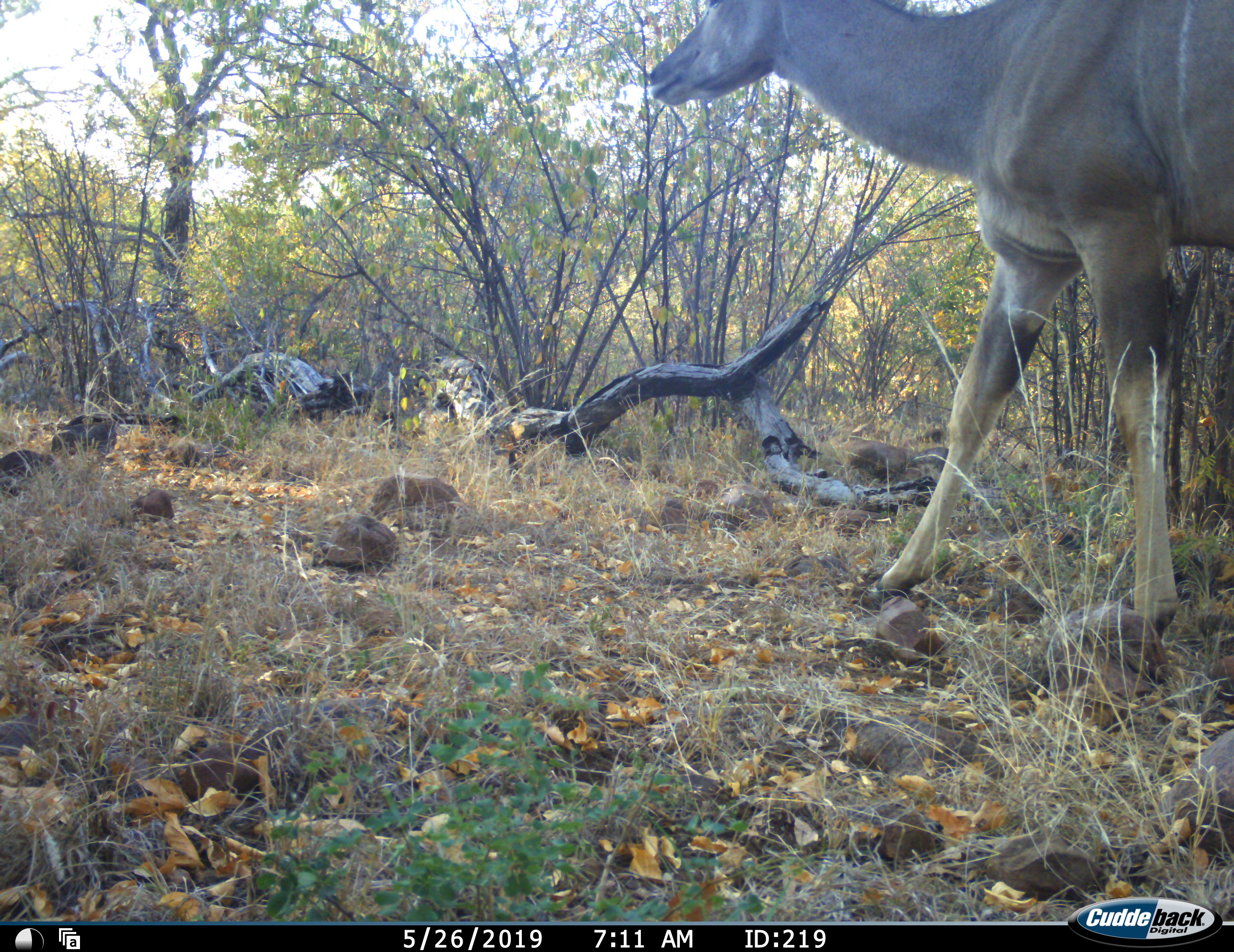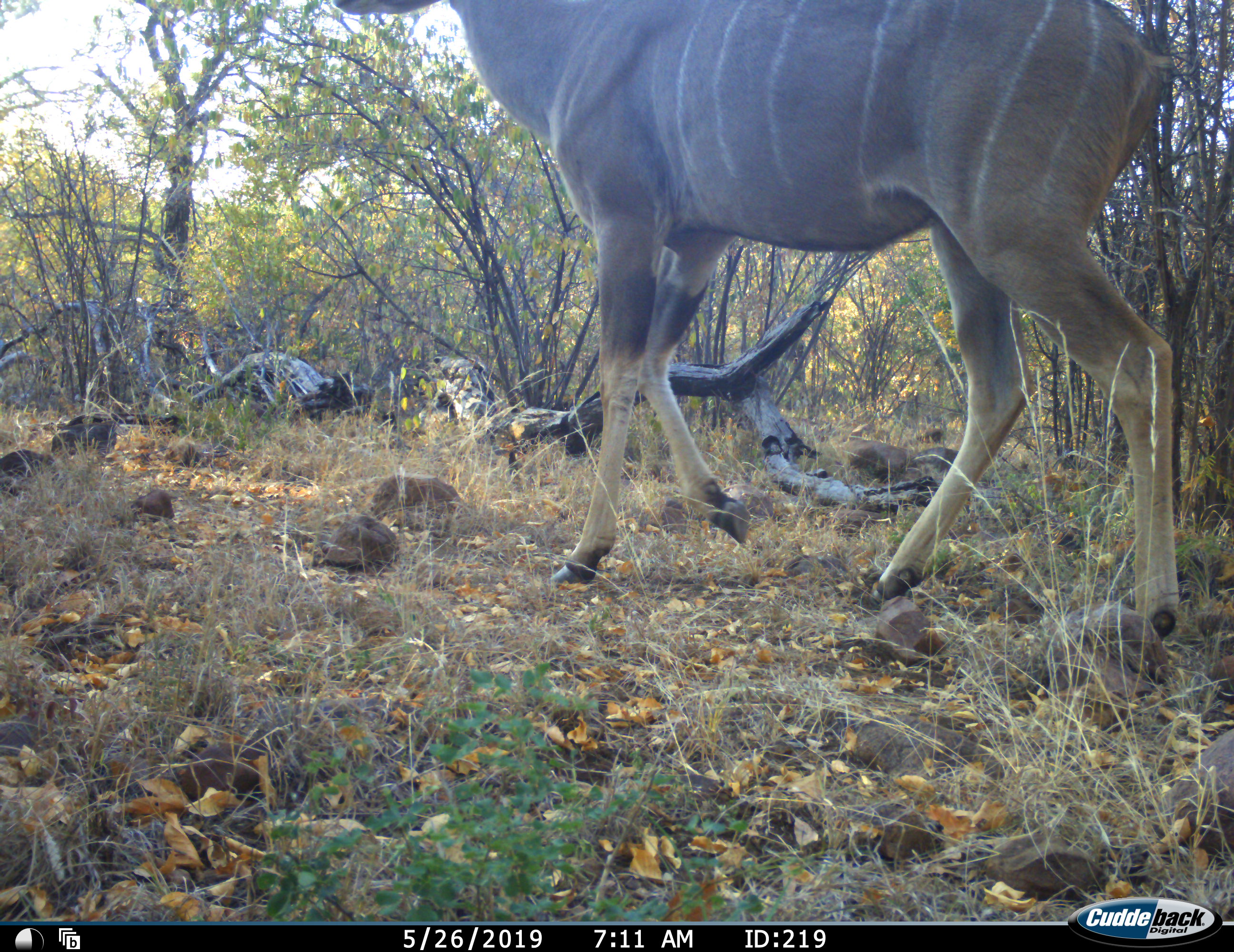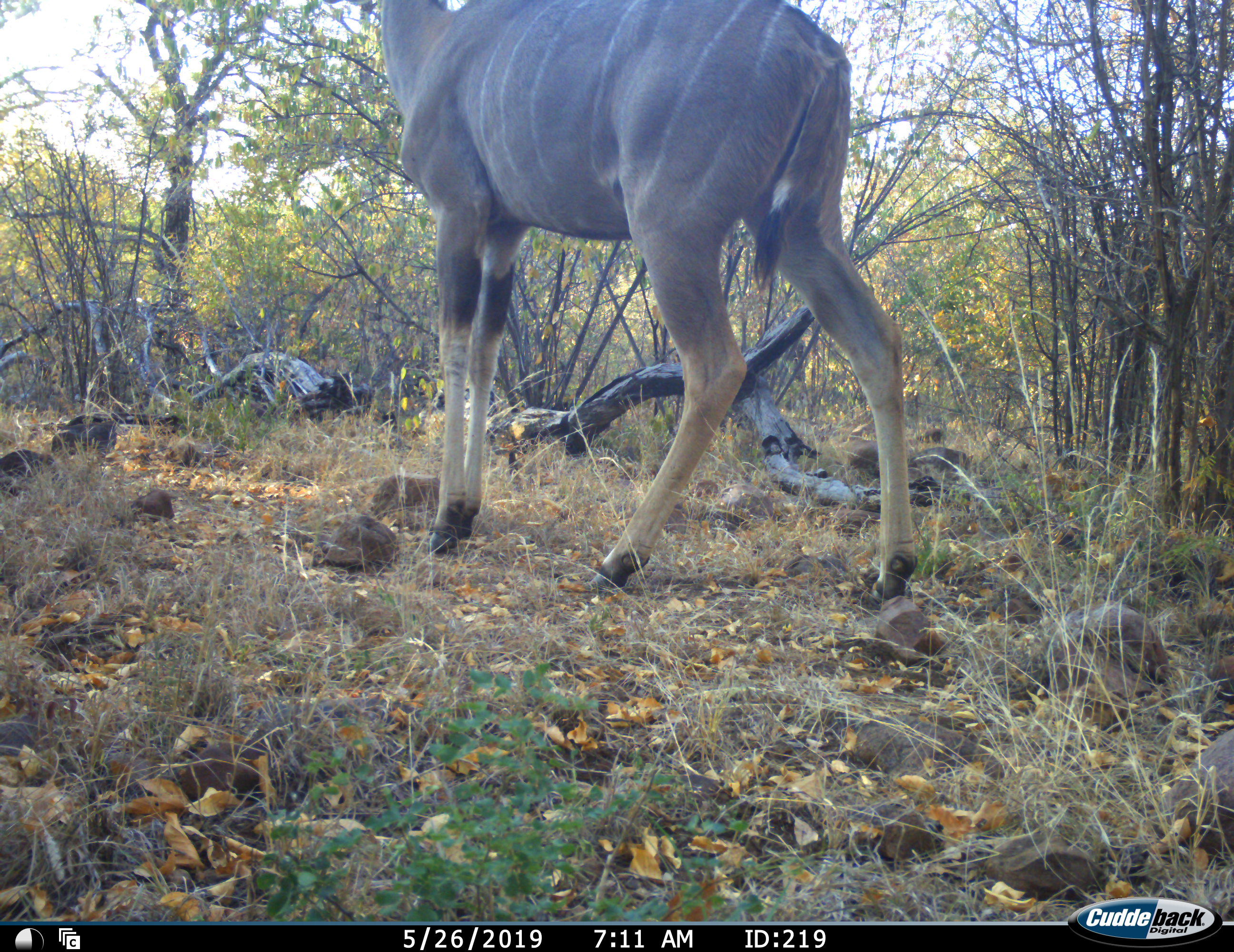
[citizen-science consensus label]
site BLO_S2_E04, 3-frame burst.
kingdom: Animalia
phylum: Chordata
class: Mammalia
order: Artiodactyla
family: Bovidae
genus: Tragelaphus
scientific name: Tragelaphus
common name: kudu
Kudu (Tragelaphus), count 1. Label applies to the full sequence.